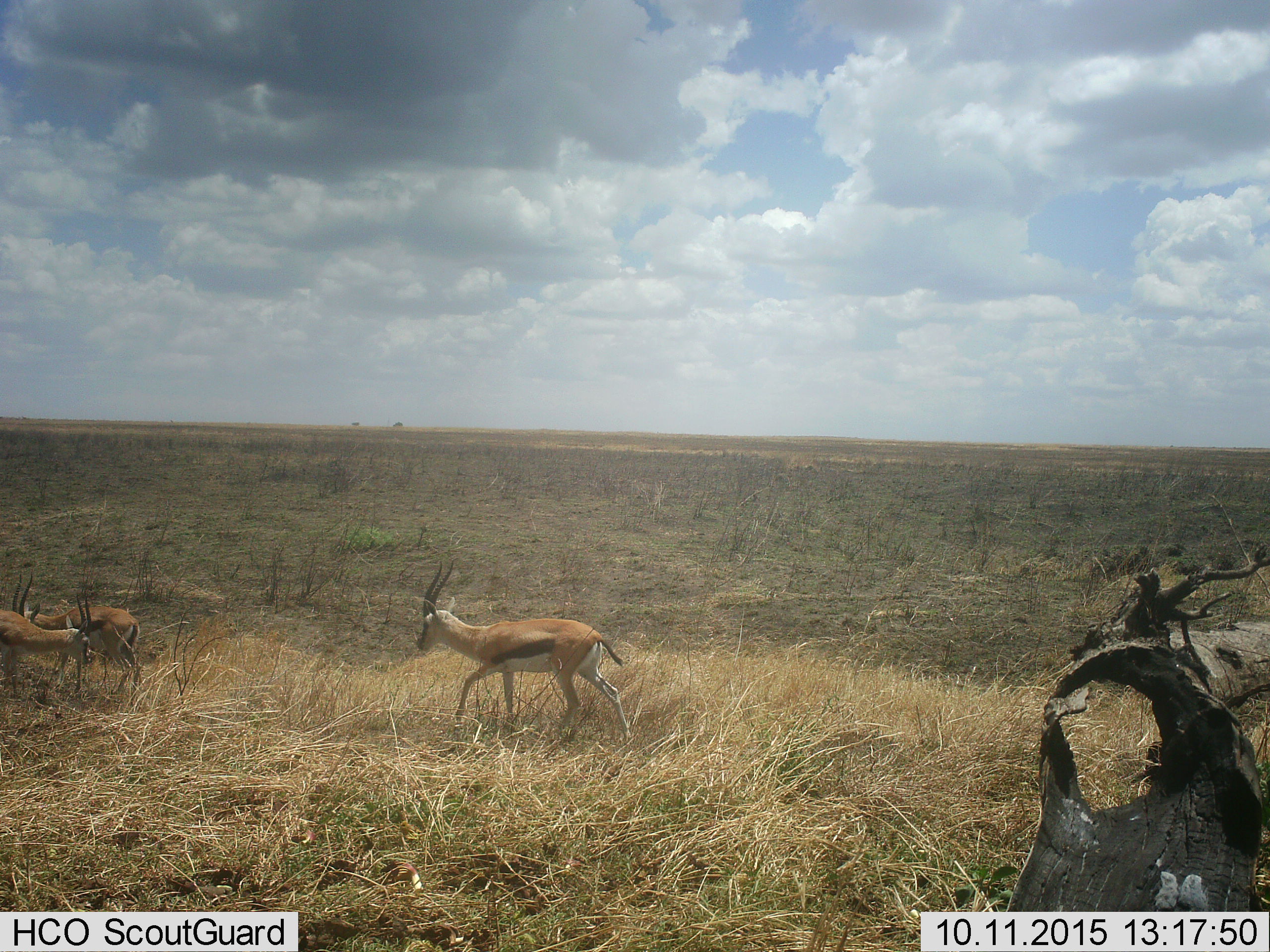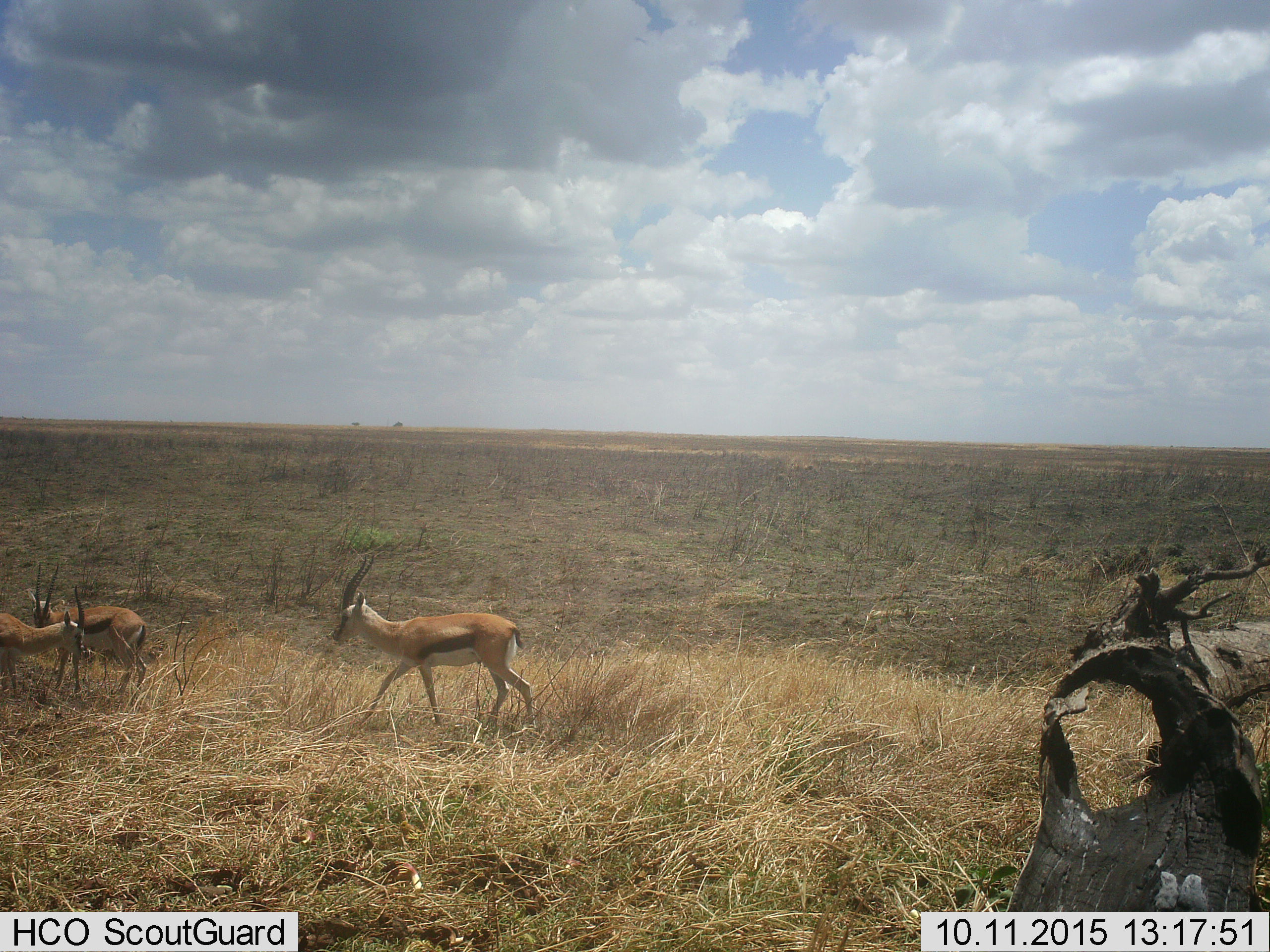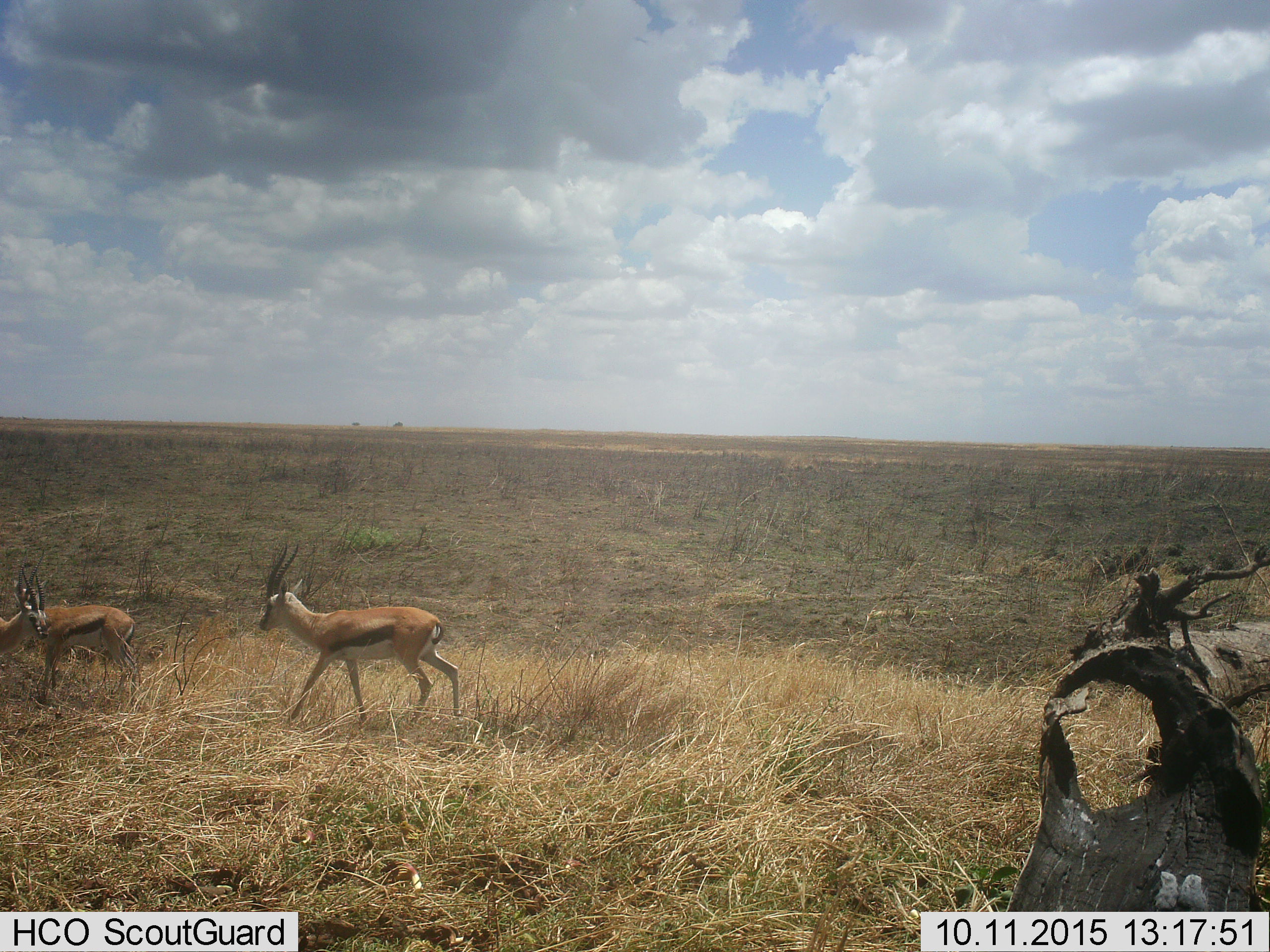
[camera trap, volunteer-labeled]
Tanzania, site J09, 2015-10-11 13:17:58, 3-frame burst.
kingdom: Animalia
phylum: Chordata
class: Mammalia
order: Artiodactyla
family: Bovidae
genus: Eudorcas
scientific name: Eudorcas thomsonii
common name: thomson's gazelle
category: gazellethomsons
Gazellethomsons (thomson's gazelle) (Eudorcas thomsonii), count 3. Behavior (volunteer vote fractions): standing 40%, resting 0%, moving 100%, interacting 30%. Young present (vote fraction): 0%. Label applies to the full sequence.